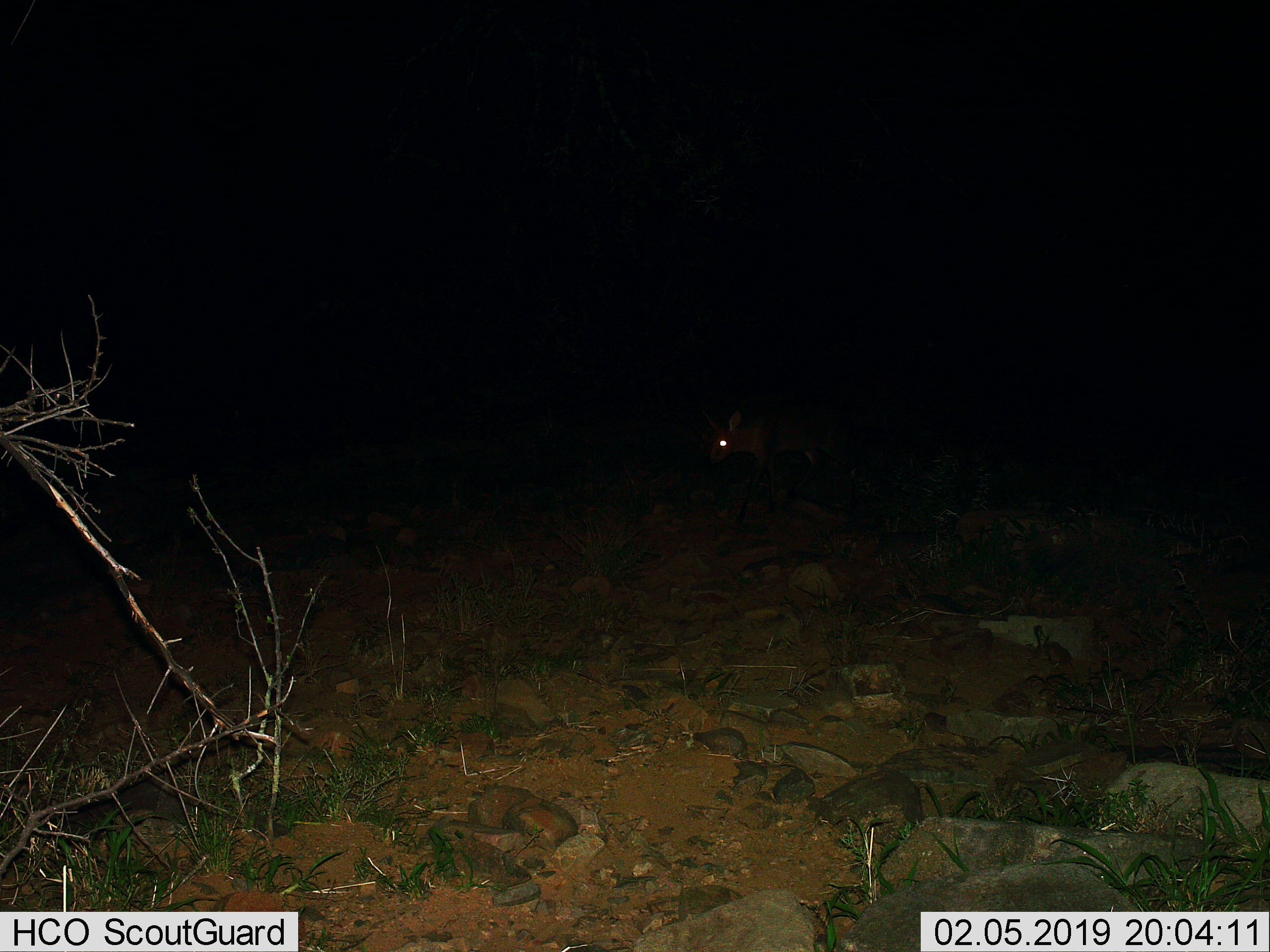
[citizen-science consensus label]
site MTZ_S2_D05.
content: unidentified animal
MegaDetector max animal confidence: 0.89